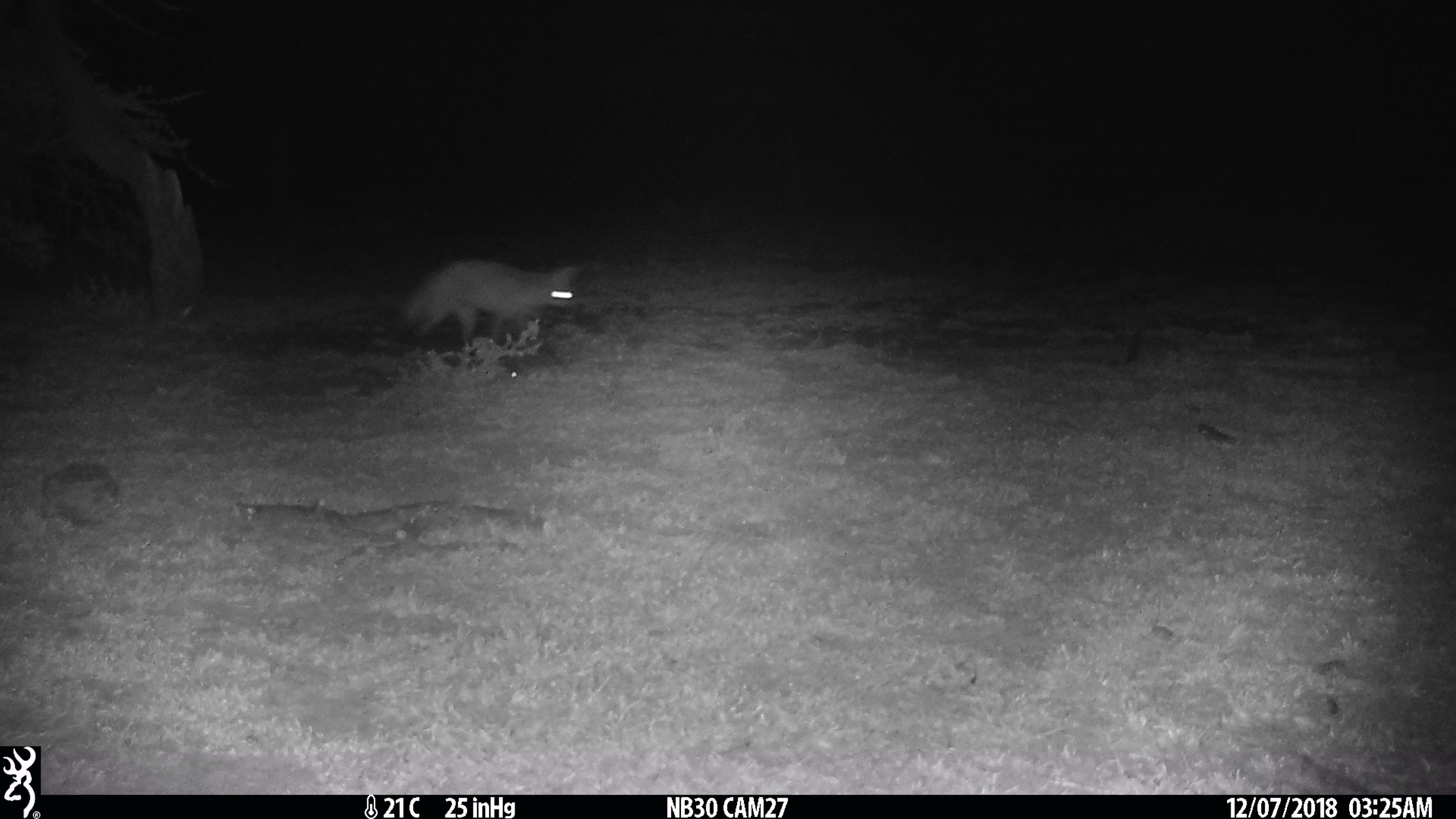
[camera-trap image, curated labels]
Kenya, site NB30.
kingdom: Animalia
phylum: Chordata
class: Mammalia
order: Carnivora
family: Canidae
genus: Lupulella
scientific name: Lupulella mesomelas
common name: black-backed jackal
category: jackal